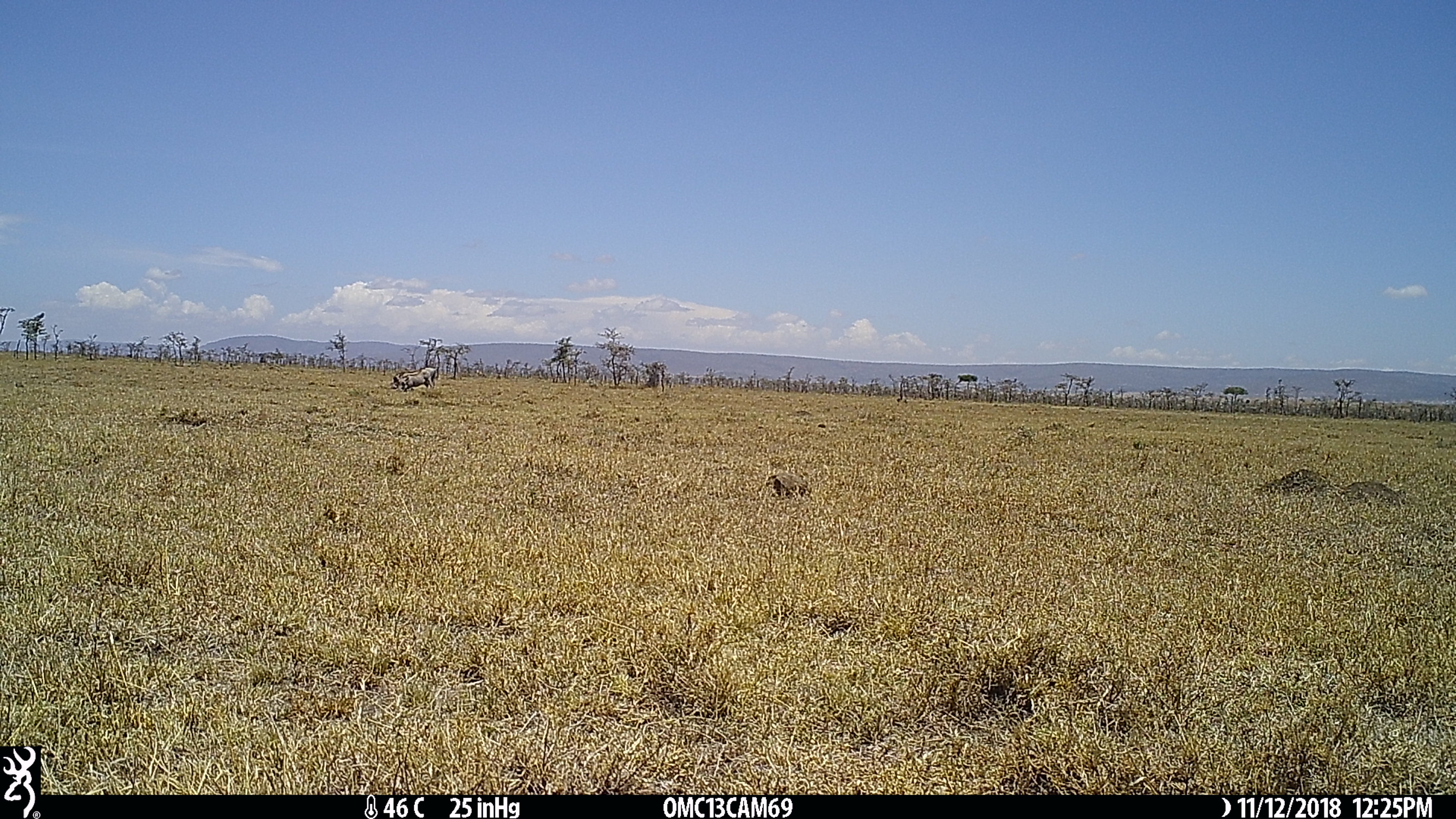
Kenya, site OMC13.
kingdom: Animalia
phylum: Chordata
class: Mammalia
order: Artiodactyla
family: Suidae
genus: Phacochoerus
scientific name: Phacochoerus africanus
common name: common warthog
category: warthog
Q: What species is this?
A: Warthog (common warthog) (Phacochoerus africanus).